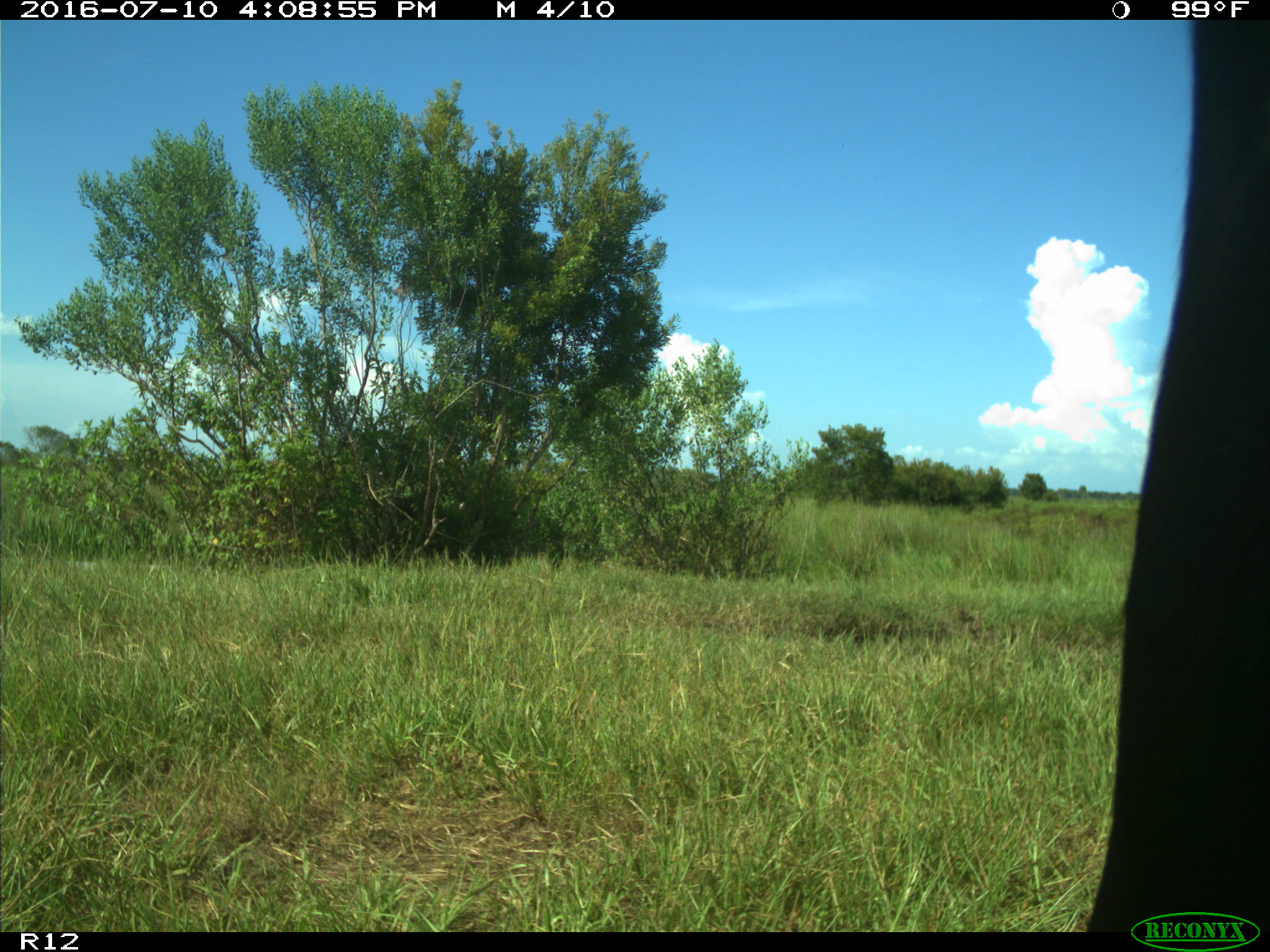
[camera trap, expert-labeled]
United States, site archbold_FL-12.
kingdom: Animalia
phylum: Chordata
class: Mammalia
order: Artiodactyla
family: Bovidae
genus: Bos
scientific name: Bos taurus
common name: domestic cow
Bos taurus (domestic cow).